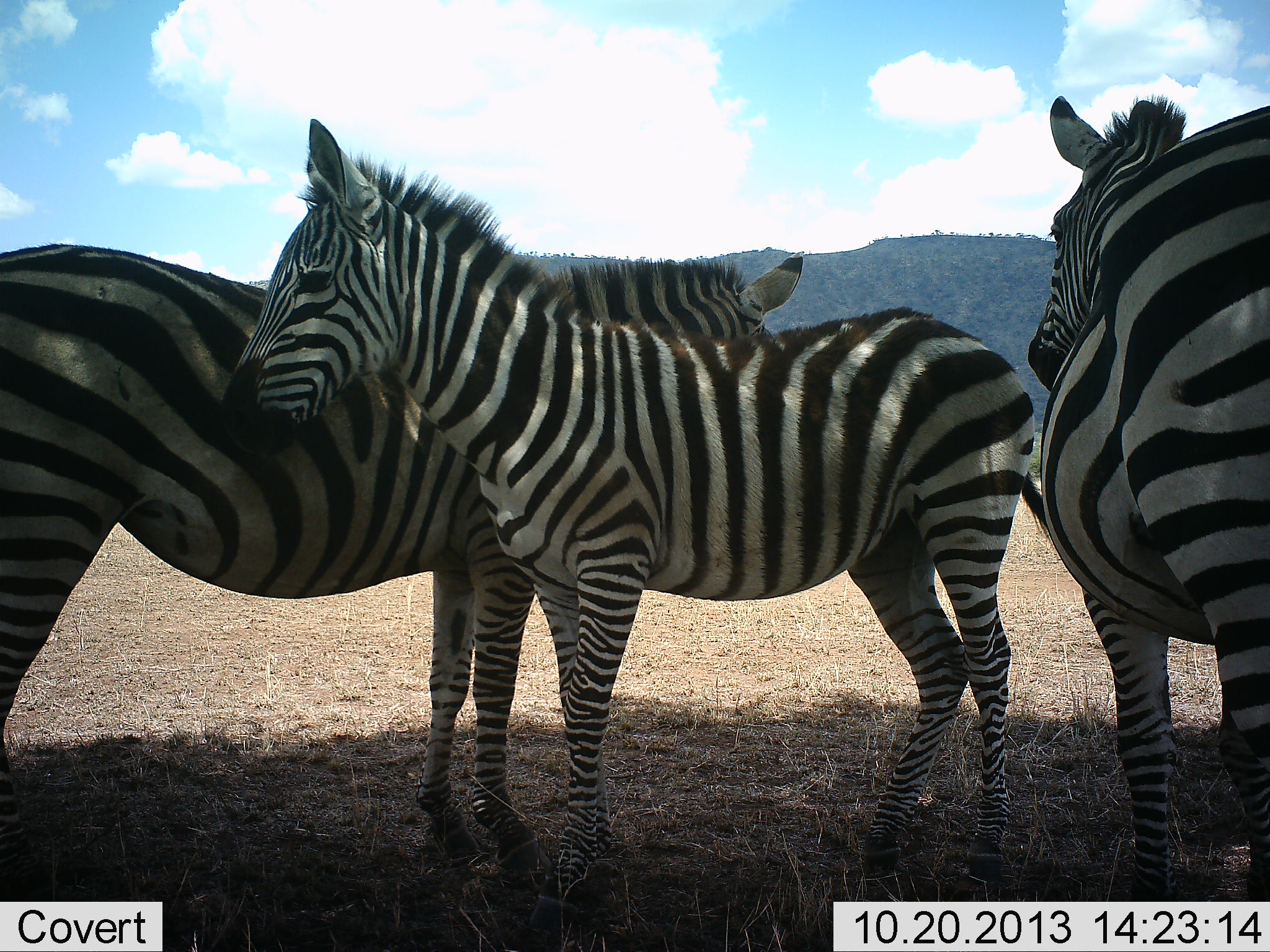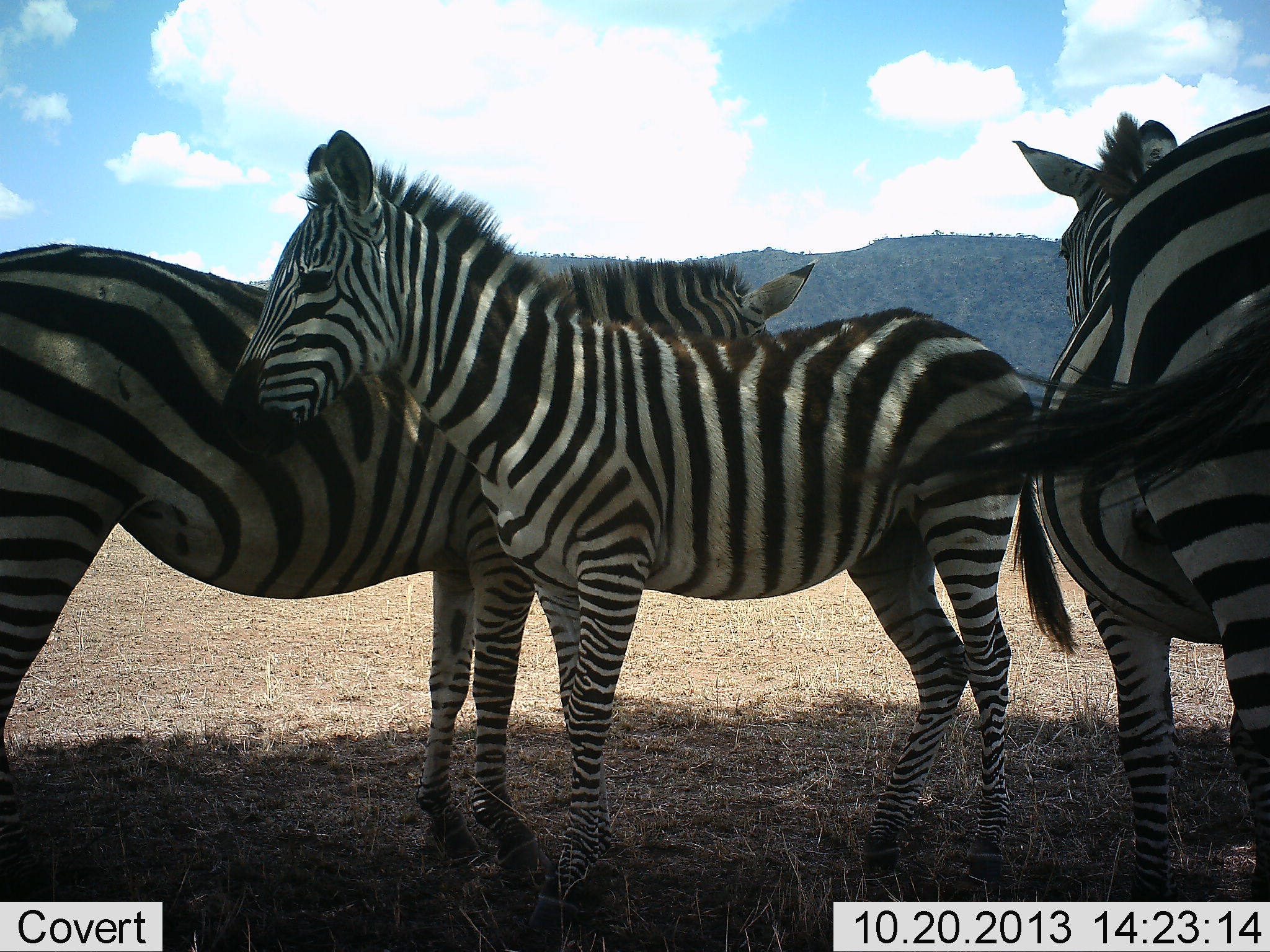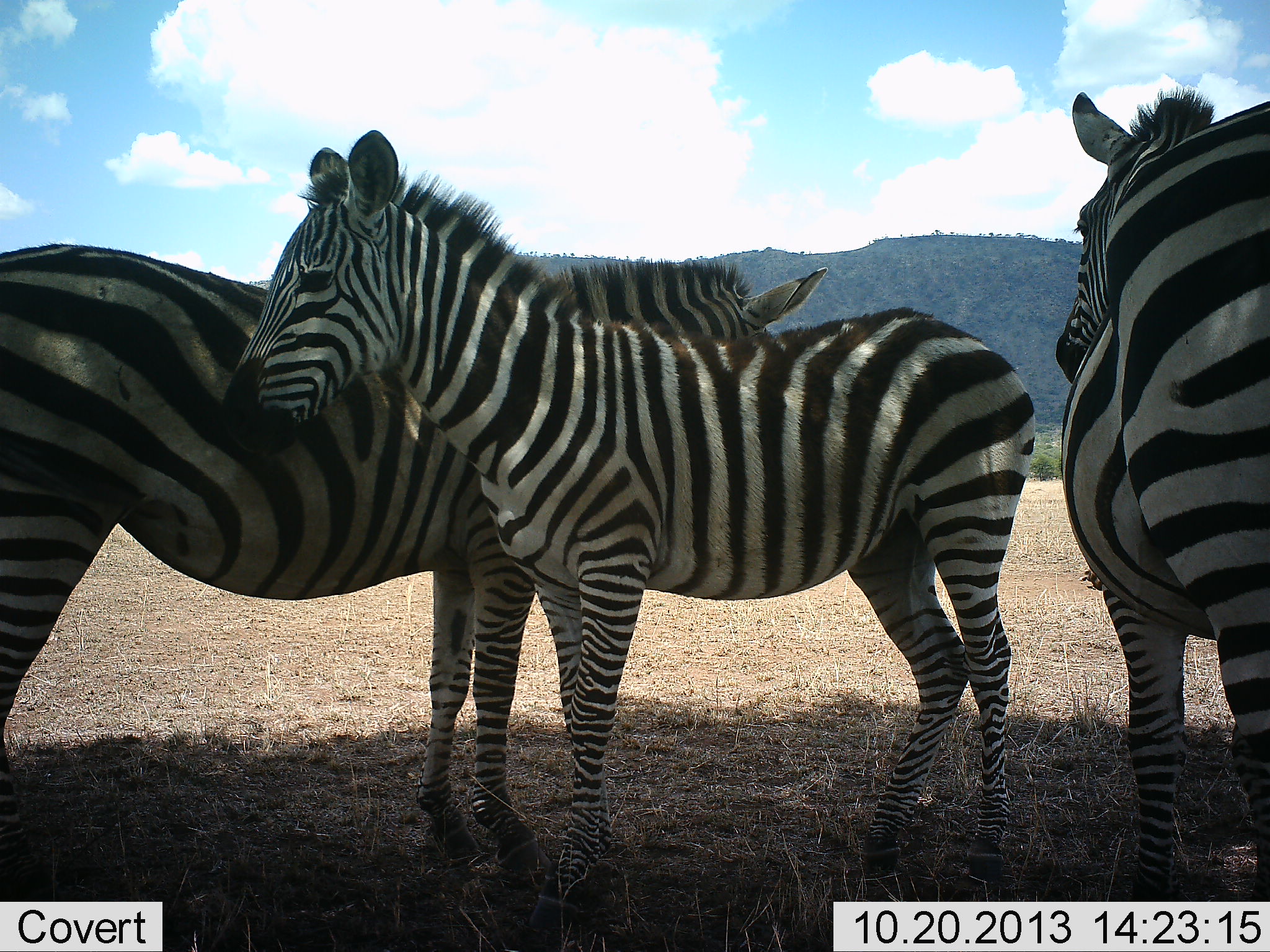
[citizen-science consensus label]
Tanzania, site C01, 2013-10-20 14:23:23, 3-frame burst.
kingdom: Animalia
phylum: Chordata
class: Mammalia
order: Perissodactyla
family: Equidae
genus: Equus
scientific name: Equus quagga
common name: plains zebra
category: zebra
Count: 3.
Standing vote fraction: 90%.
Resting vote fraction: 10%.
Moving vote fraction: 0%.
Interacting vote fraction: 20%.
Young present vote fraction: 30%.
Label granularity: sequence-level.